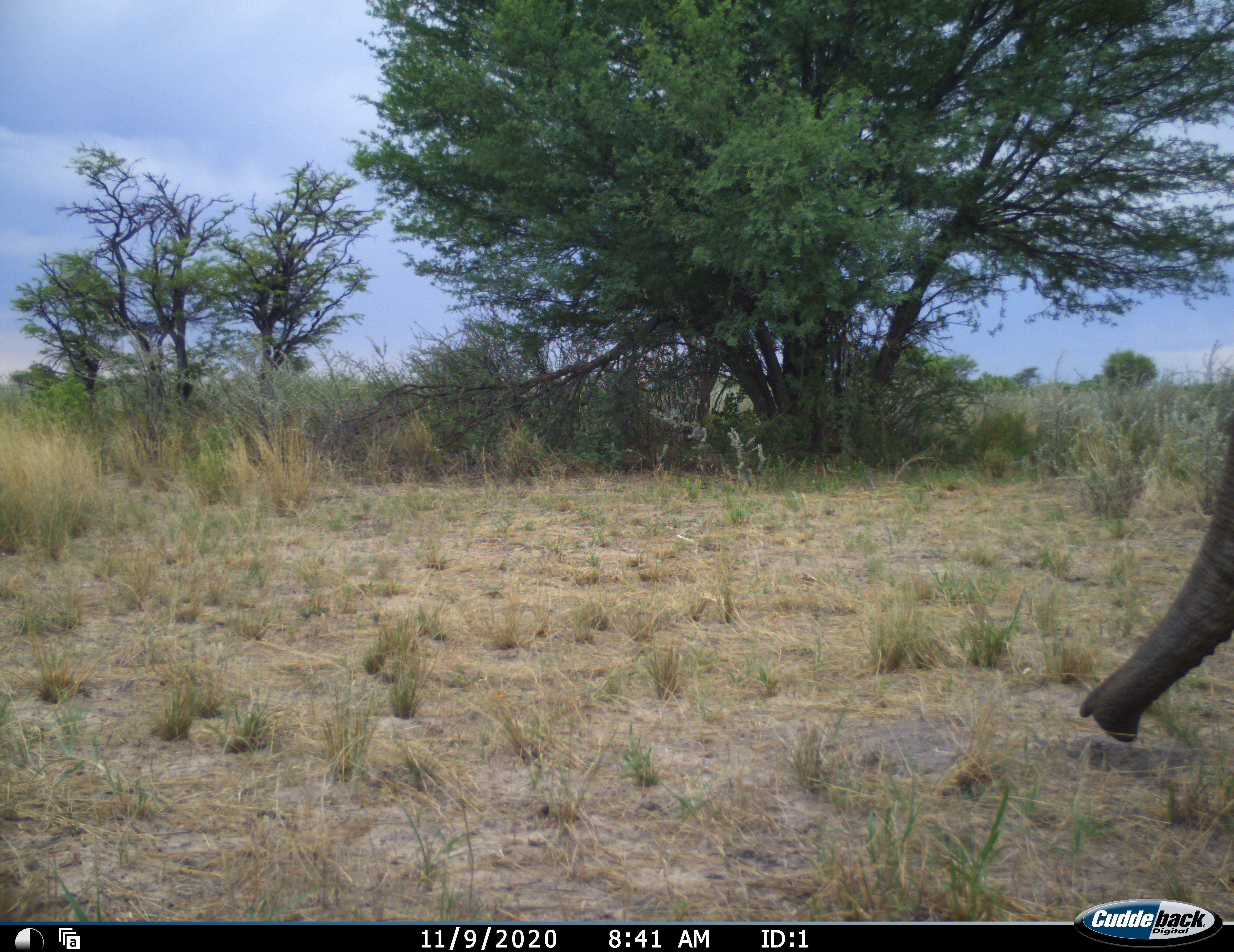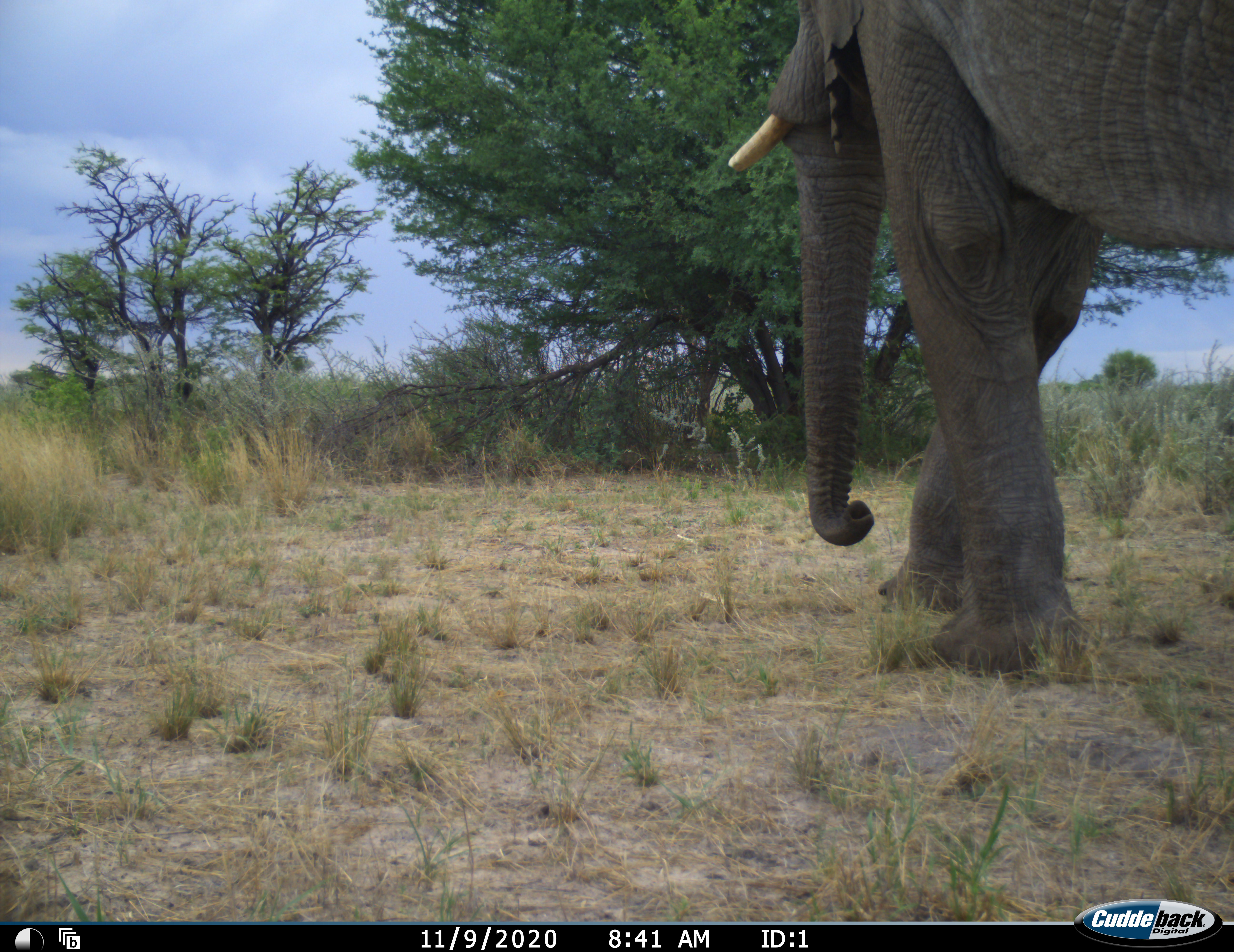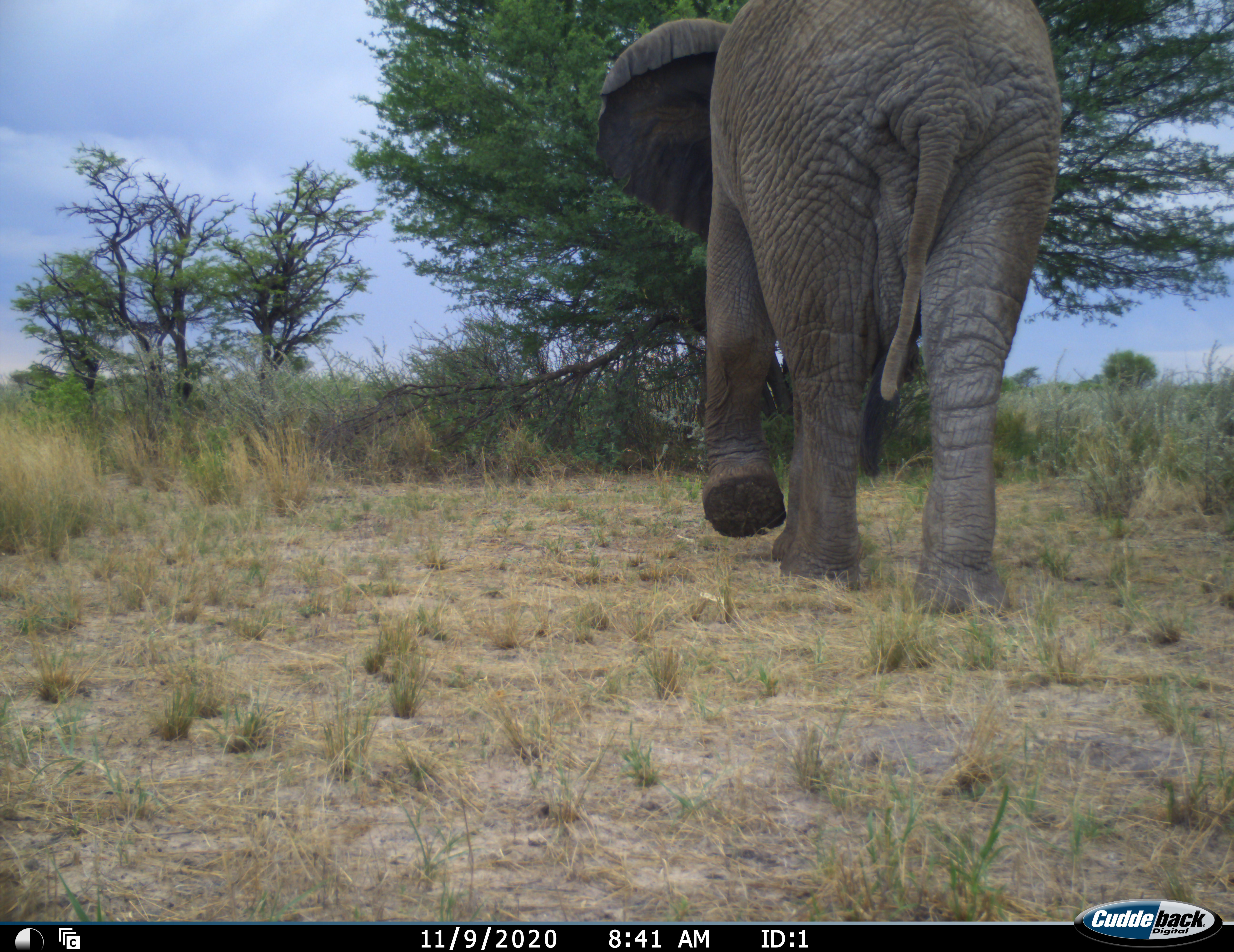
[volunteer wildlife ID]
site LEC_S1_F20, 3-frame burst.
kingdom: Animalia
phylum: Chordata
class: Mammalia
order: Proboscidea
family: Elephantidae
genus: Loxodonta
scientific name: Loxodonta africana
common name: african bush elephant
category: elephant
Elephant (african bush elephant) (Loxodonta africana), count 1. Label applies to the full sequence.